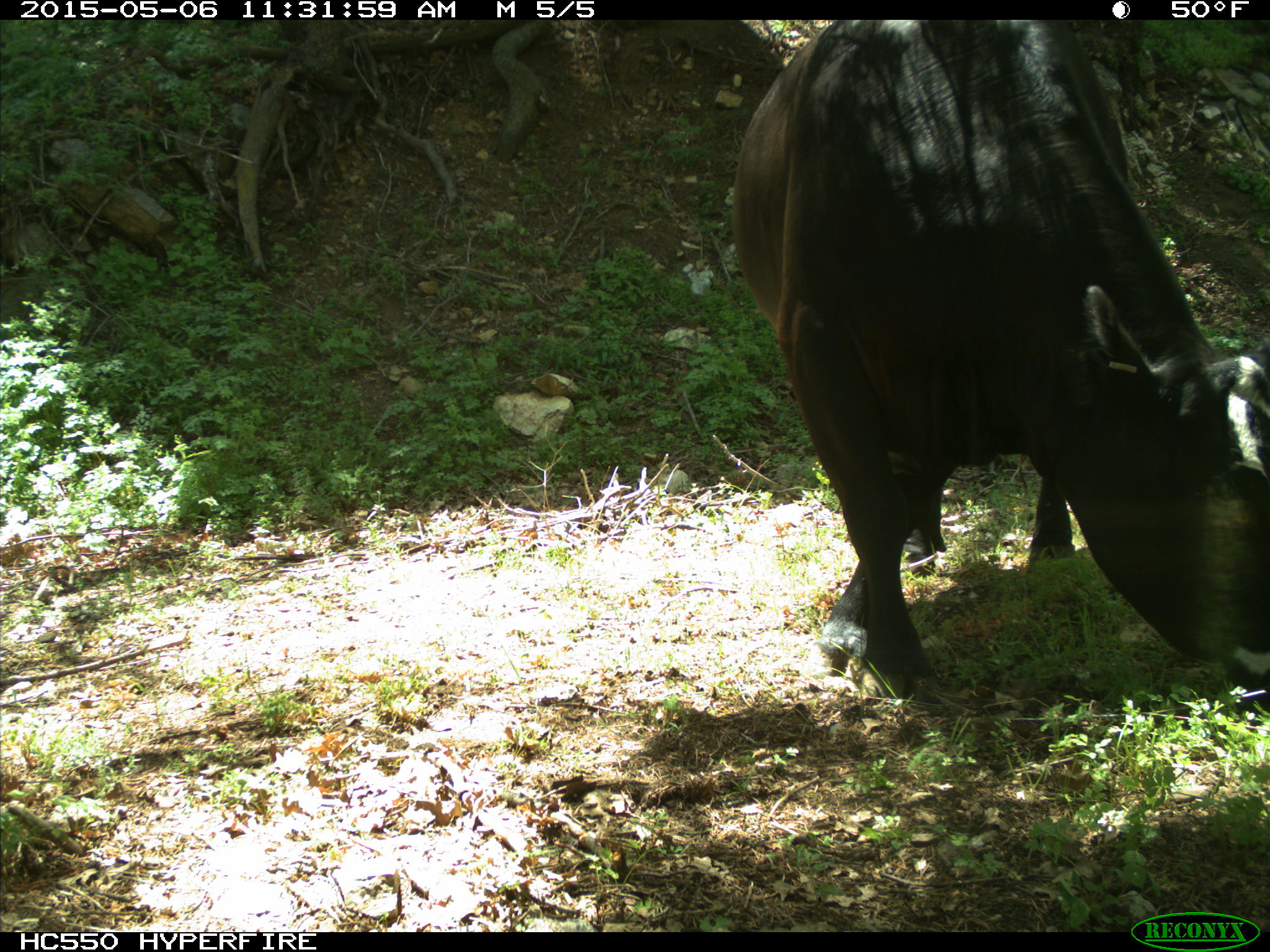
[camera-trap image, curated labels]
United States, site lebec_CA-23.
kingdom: Animalia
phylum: Chordata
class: Mammalia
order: Artiodactyla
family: Bovidae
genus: Bos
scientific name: Bos taurus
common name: domestic cow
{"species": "Bos taurus (domestic cow)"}